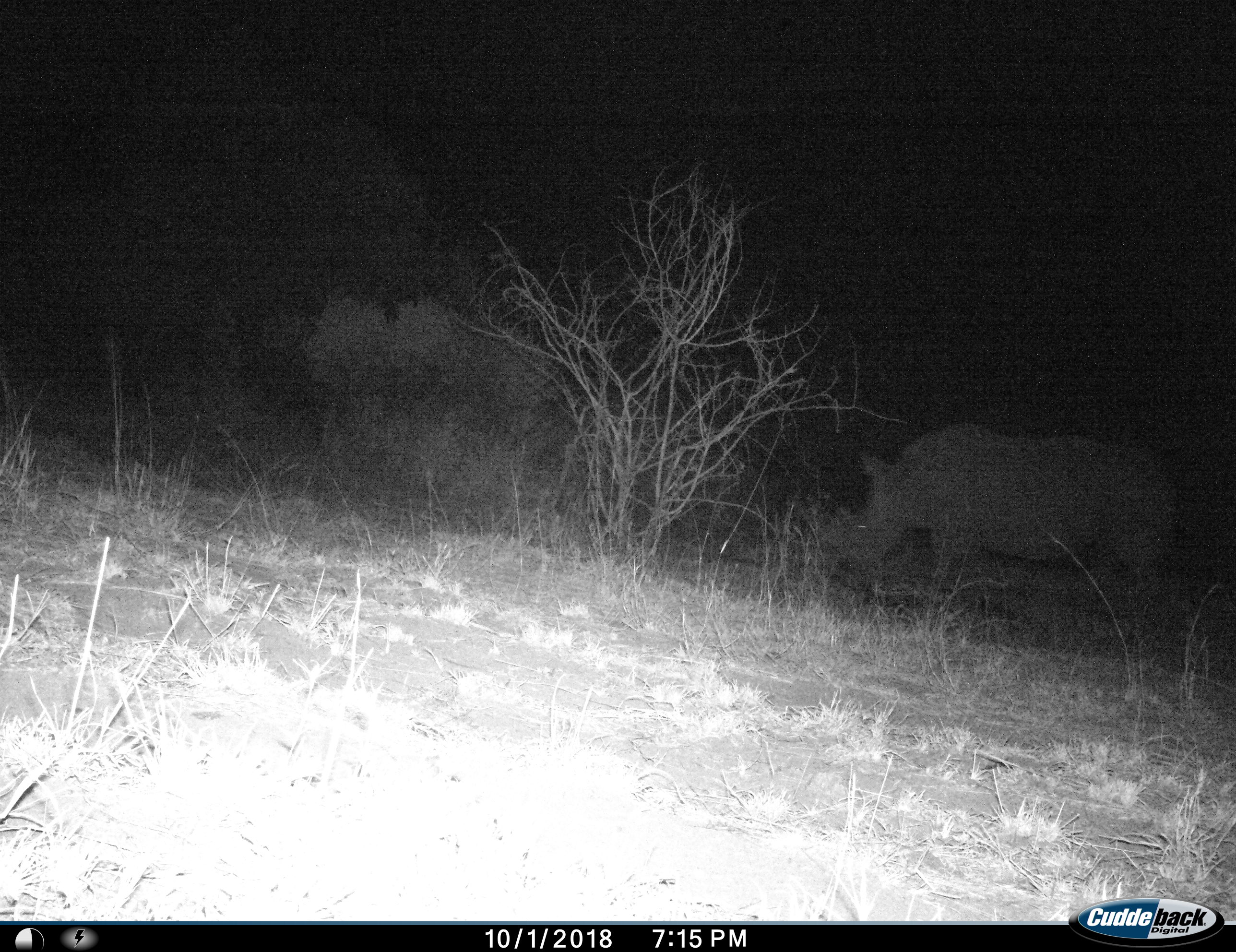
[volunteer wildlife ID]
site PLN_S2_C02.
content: unidentified animal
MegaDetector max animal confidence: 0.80